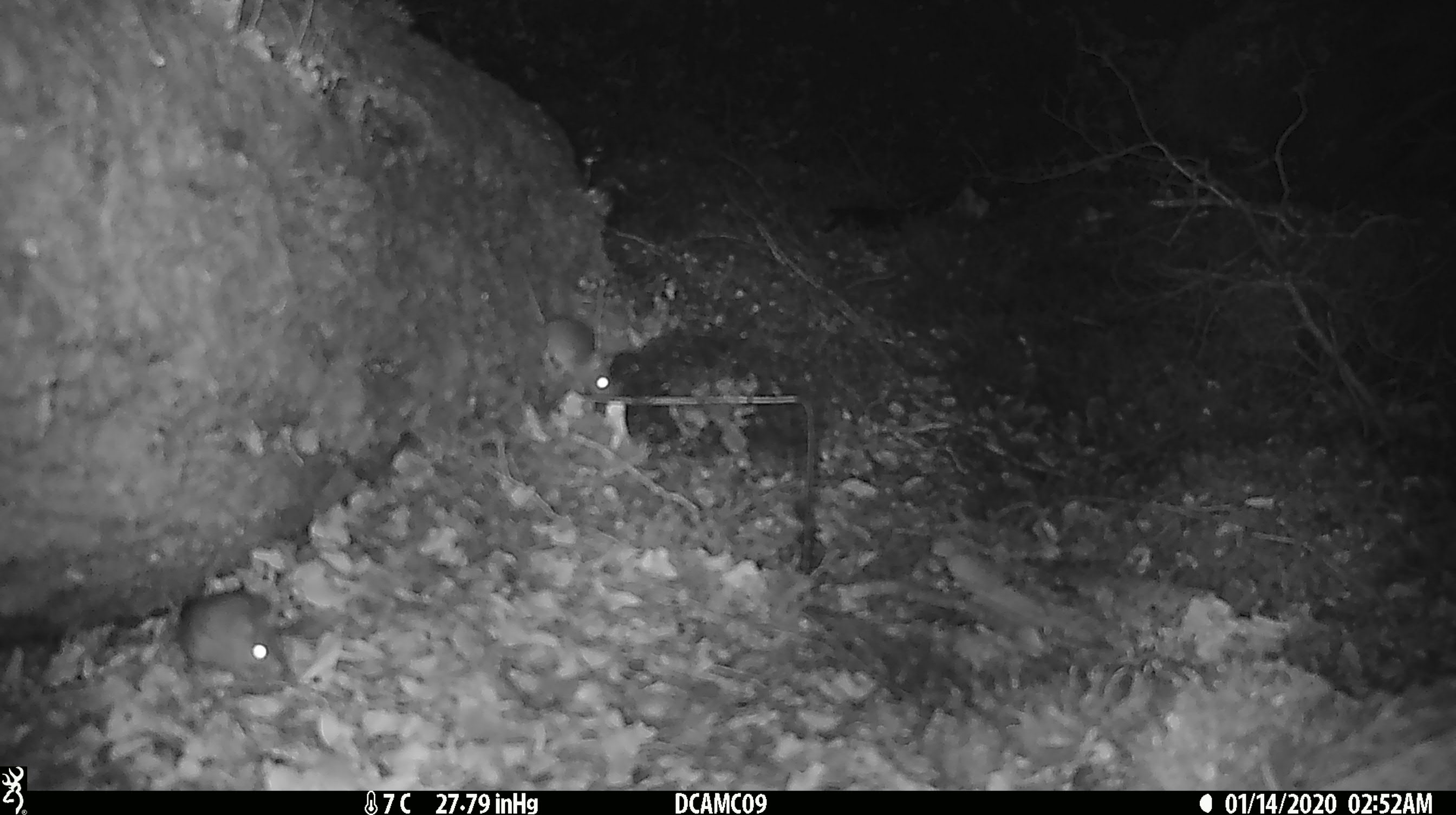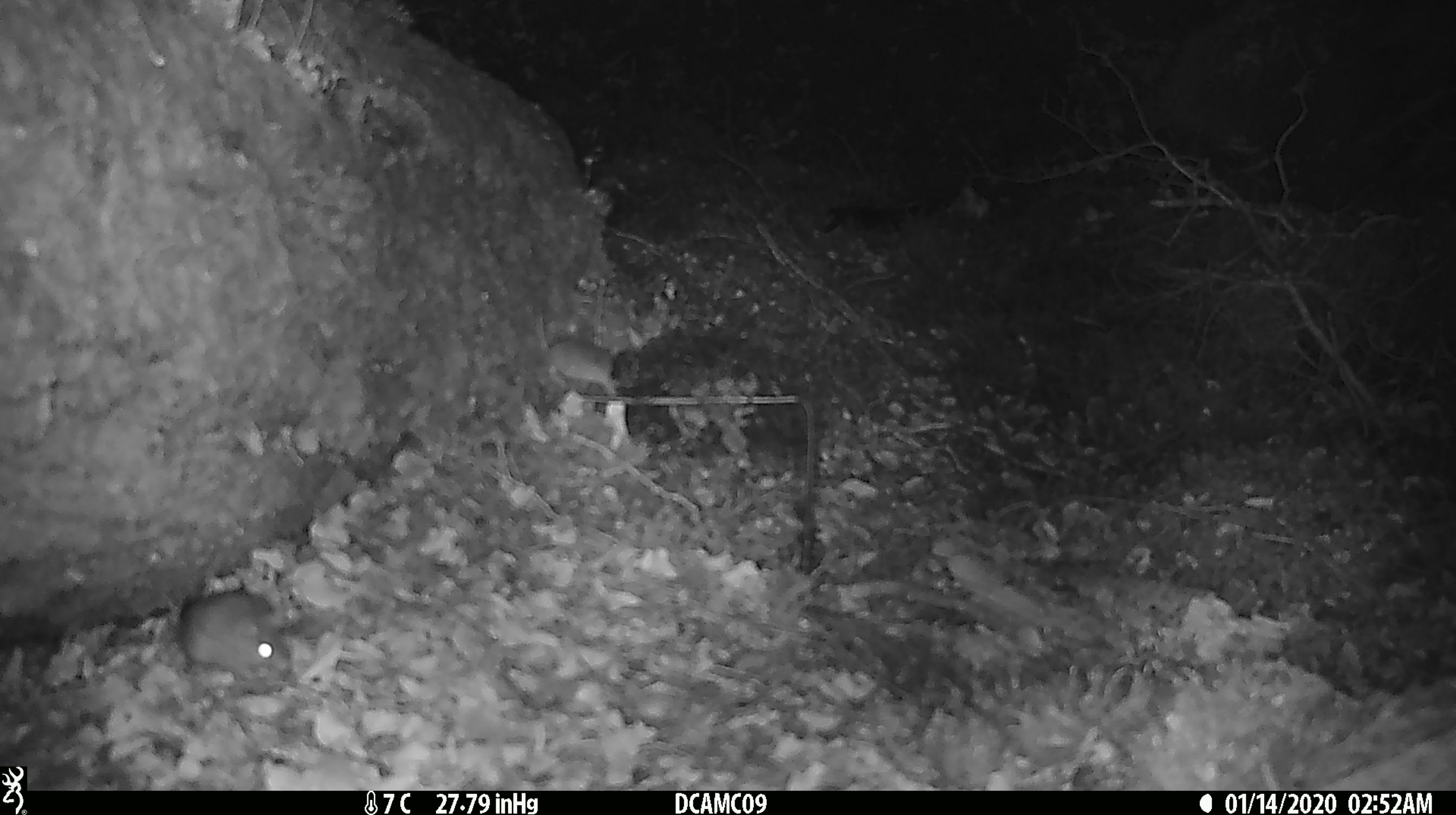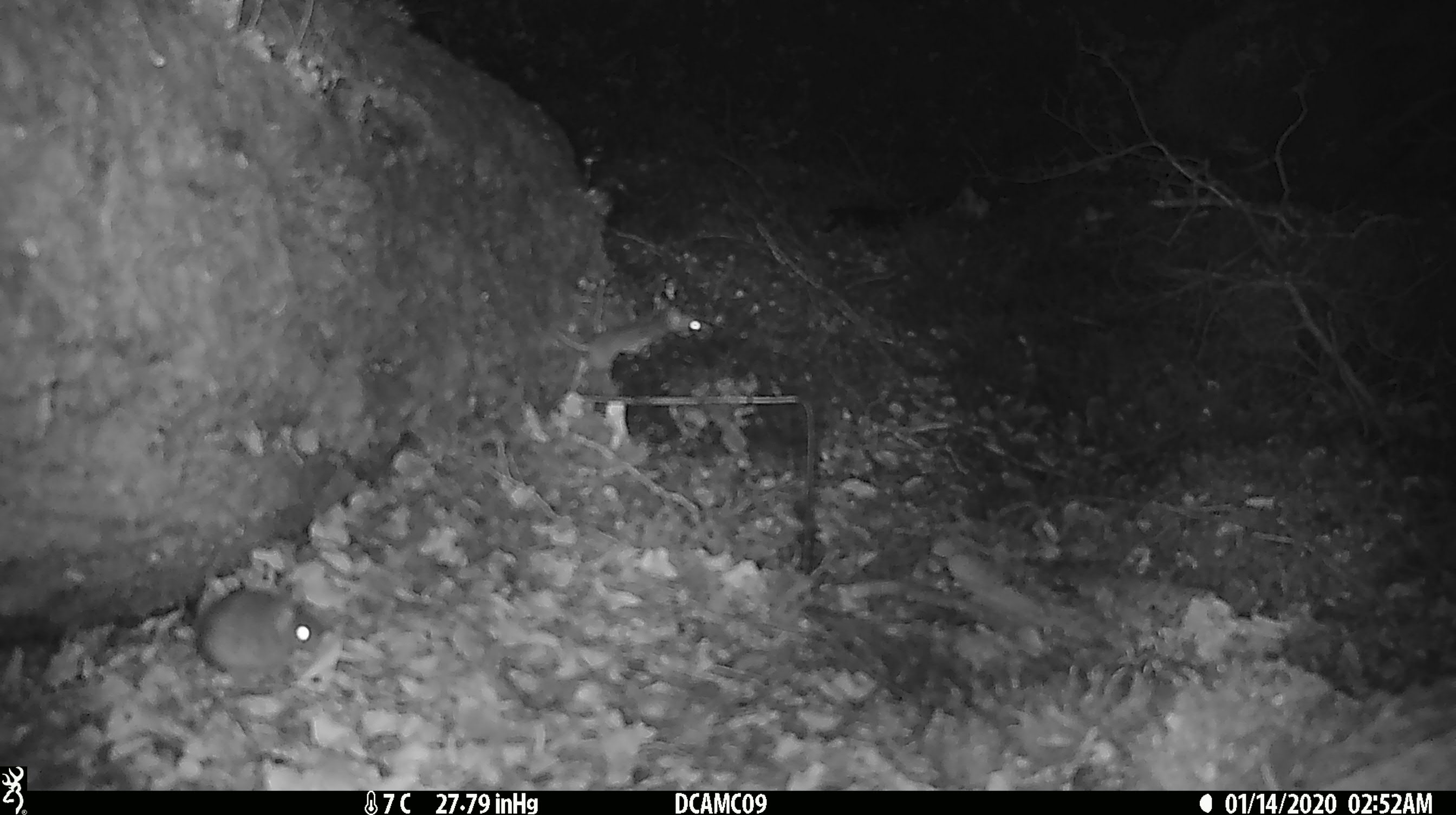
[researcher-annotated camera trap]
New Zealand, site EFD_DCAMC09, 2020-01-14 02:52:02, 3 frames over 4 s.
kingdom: Animalia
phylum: Chordata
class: Mammalia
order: Rodentia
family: Muridae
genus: Mus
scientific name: Mus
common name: mouse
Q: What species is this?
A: Mouse (Mus).